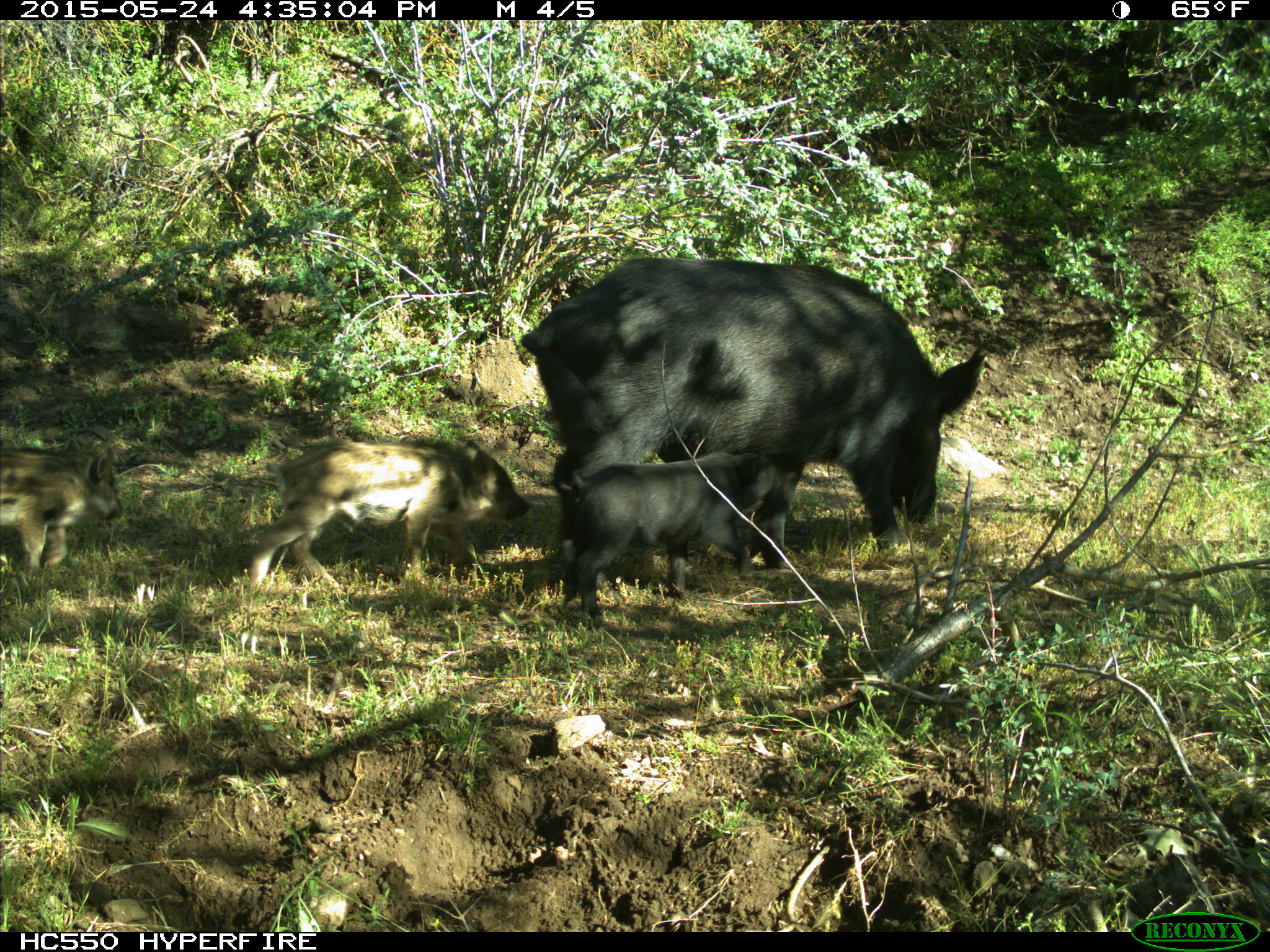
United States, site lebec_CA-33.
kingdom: Animalia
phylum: Chordata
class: Mammalia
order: Artiodactyla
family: Suidae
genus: Sus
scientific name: Sus scrofa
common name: wild boar